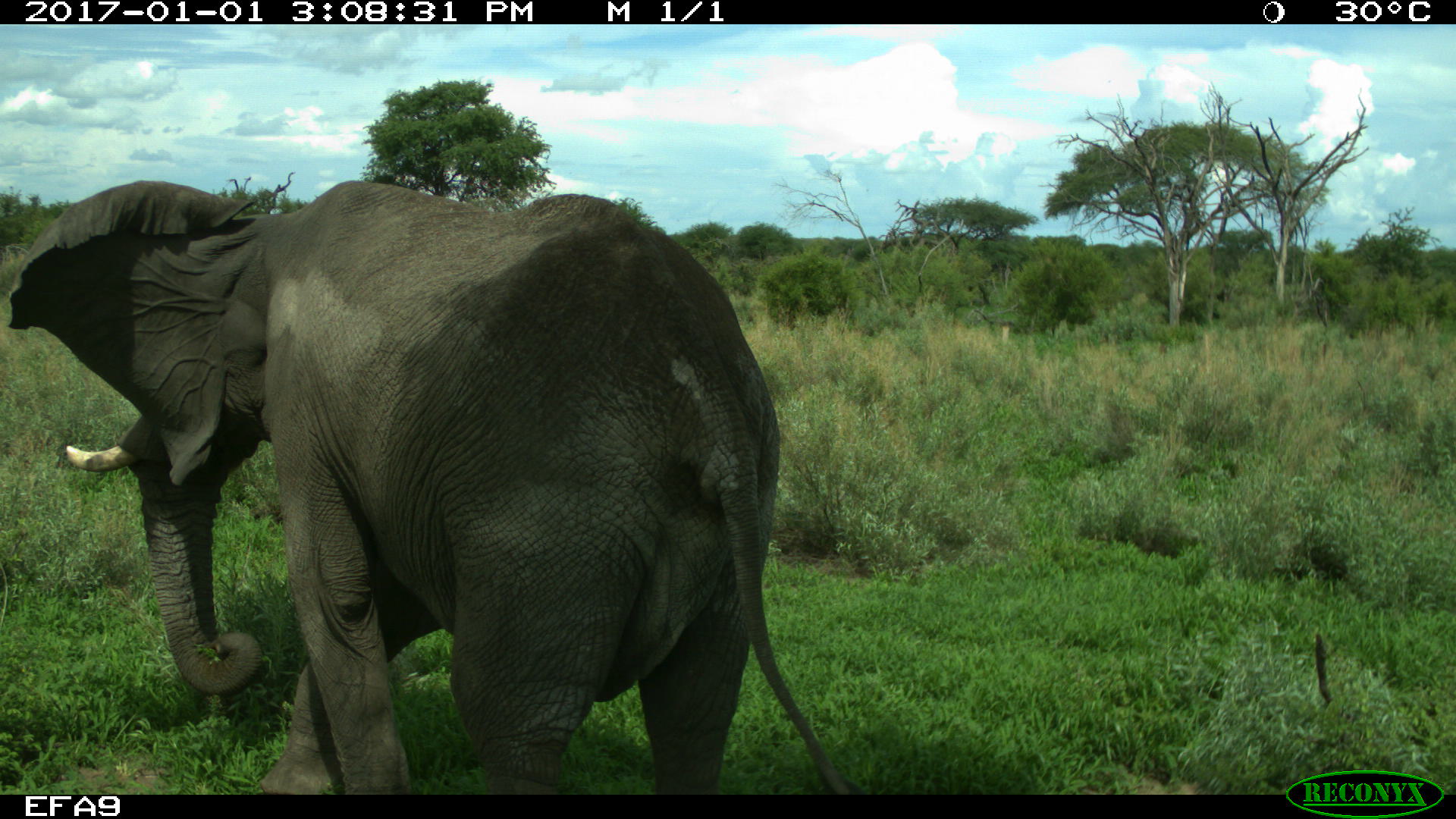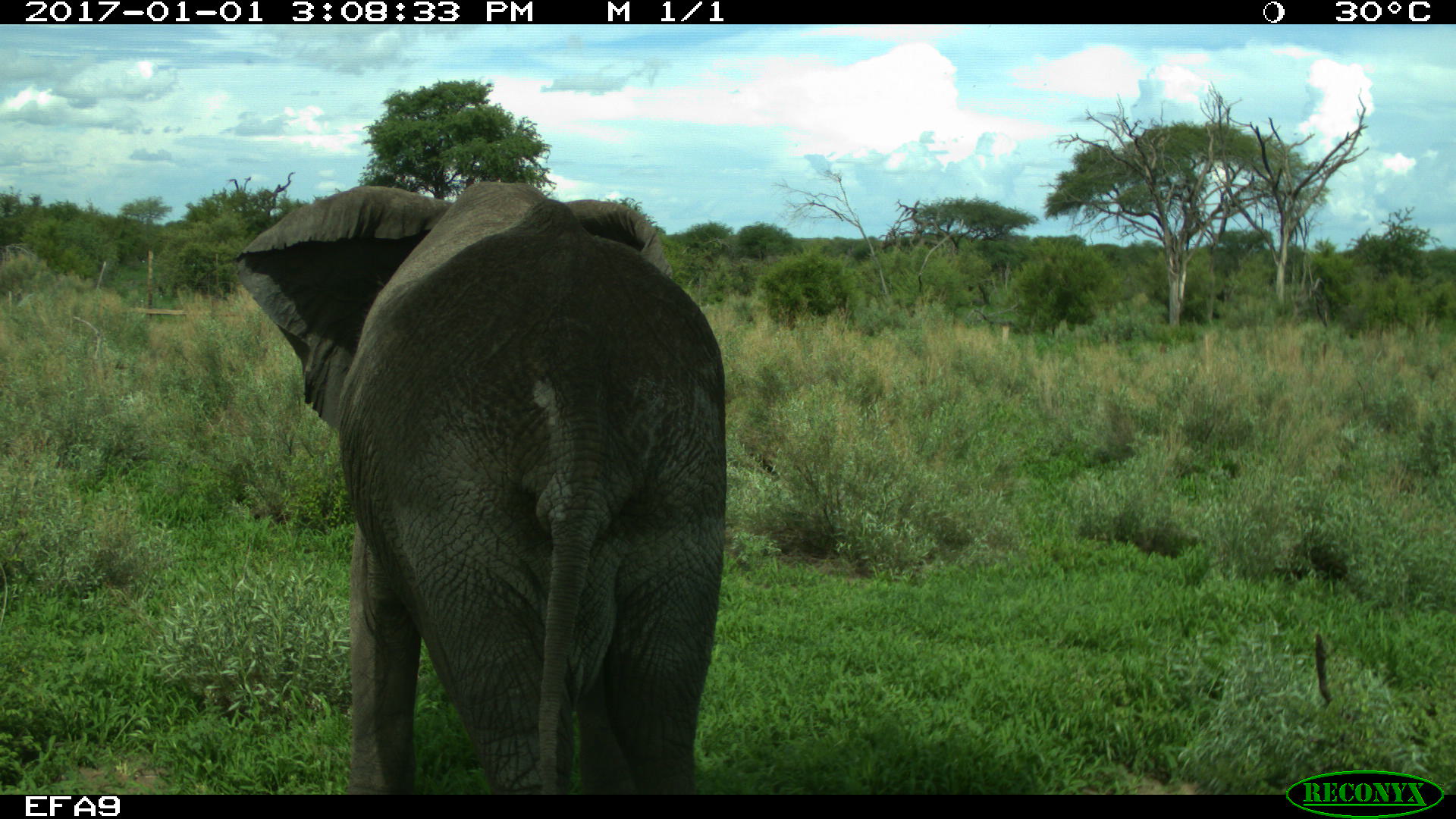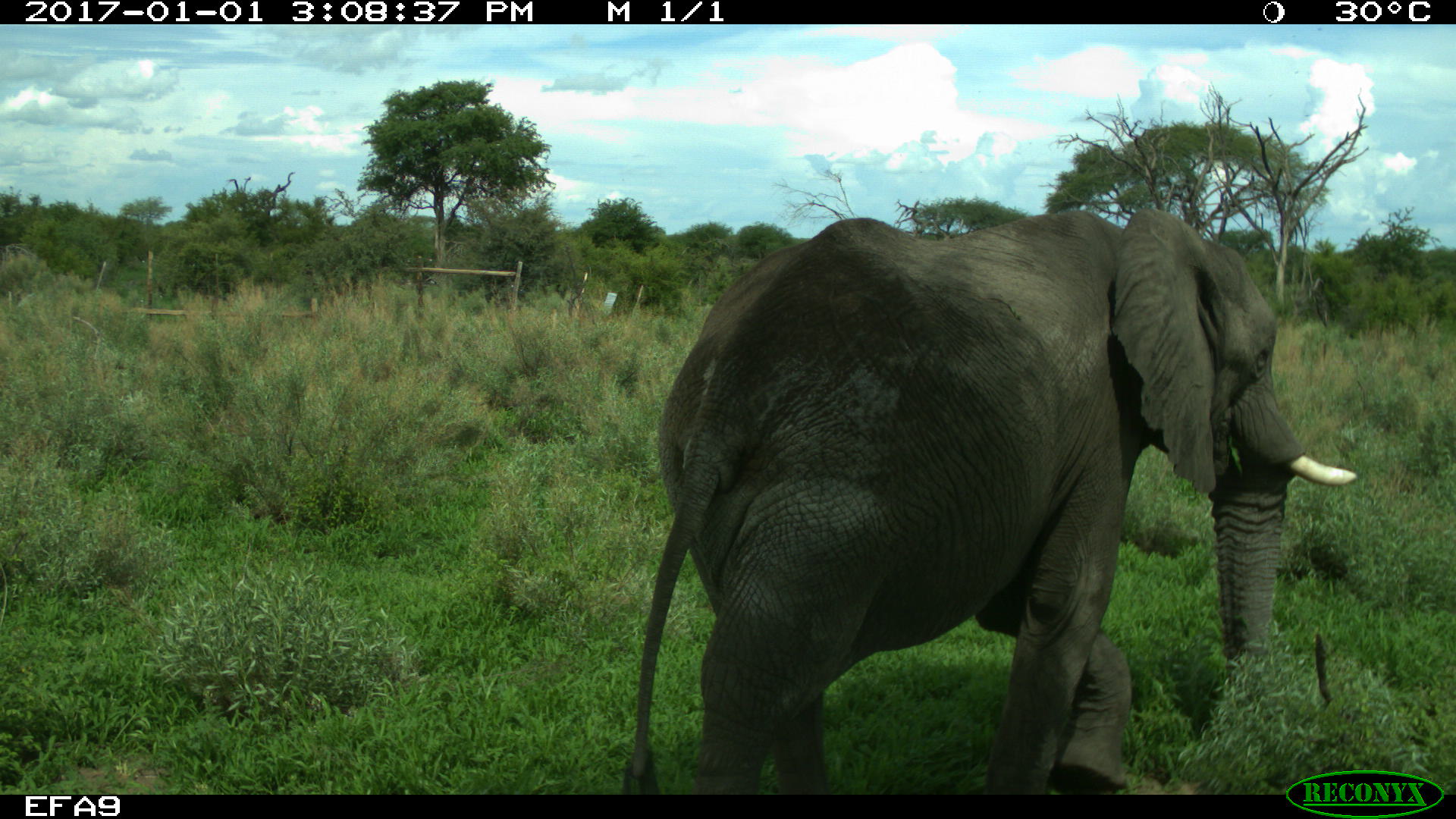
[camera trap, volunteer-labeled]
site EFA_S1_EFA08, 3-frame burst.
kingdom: Animalia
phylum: Chordata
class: Mammalia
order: Proboscidea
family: Elephantidae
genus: Loxodonta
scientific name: Loxodonta africana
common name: african bush elephant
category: elephant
Elephant (african bush elephant) (Loxodonta africana), count 1. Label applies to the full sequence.